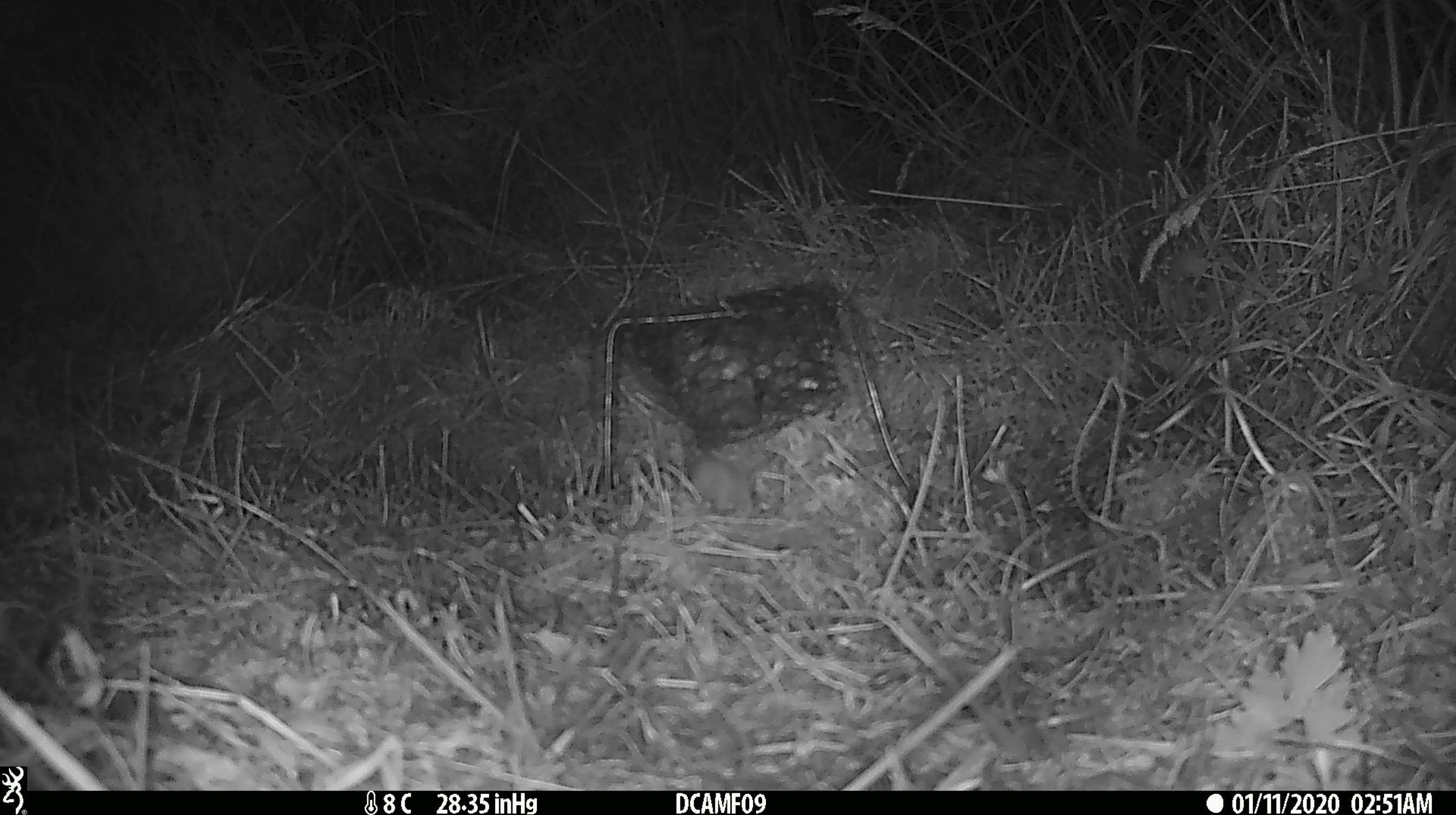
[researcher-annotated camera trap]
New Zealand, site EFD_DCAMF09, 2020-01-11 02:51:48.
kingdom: Animalia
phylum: Chordata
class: Mammalia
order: Rodentia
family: Muridae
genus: Mus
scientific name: Mus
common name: mouse